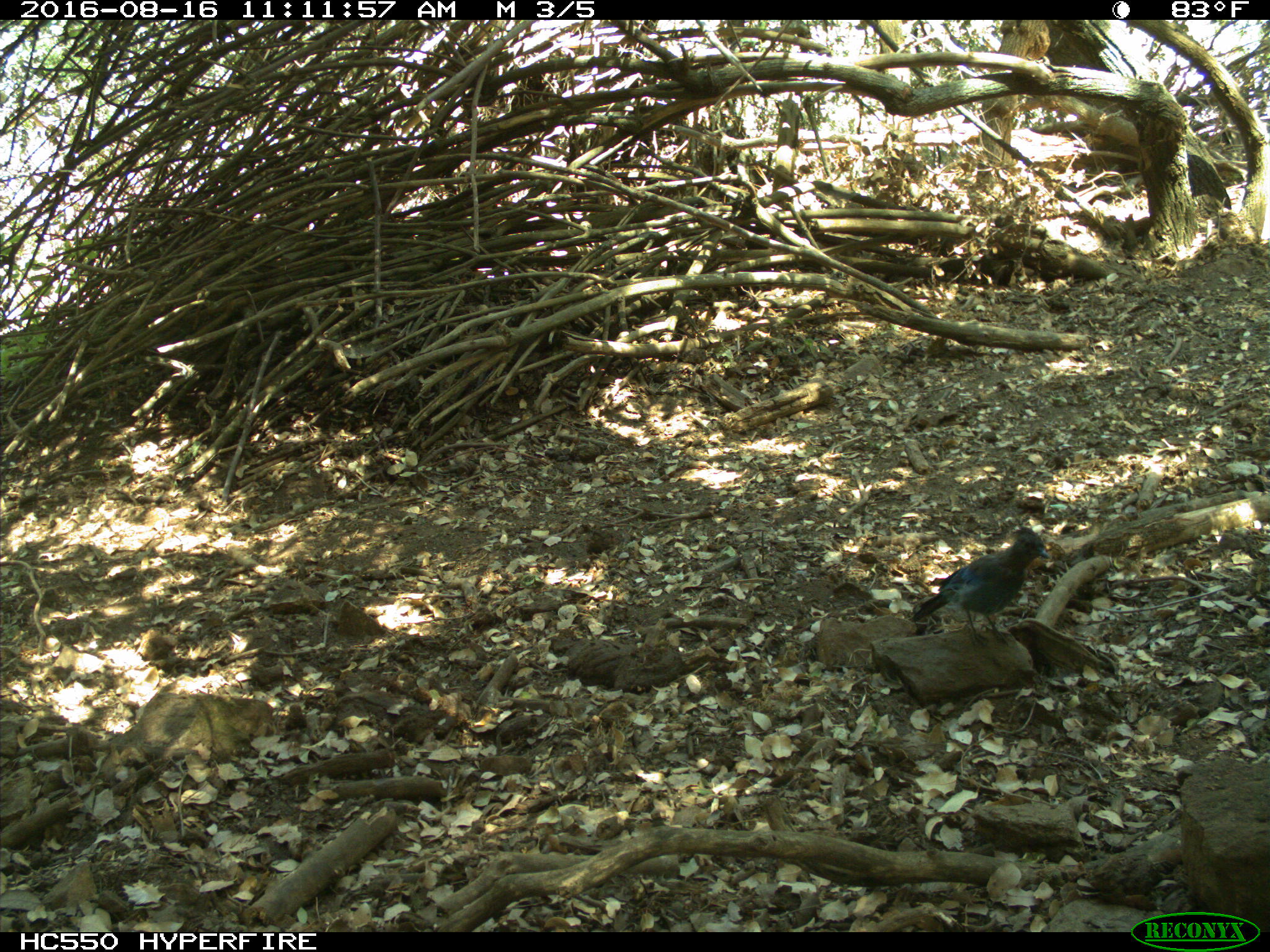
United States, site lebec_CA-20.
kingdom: Animalia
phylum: Chordata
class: Aves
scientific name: Aves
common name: birds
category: unidentified bird